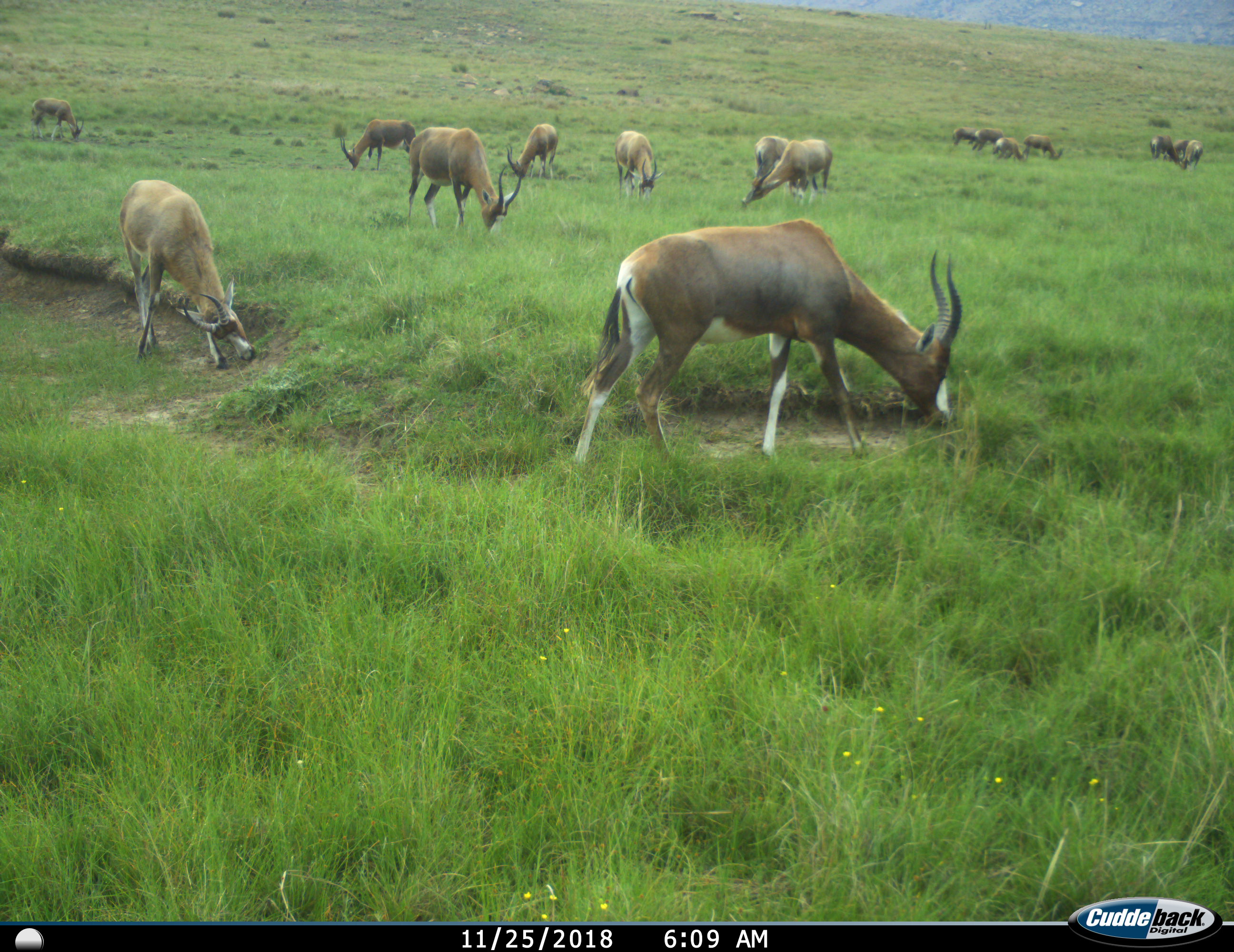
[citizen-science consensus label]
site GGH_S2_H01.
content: unidentified animal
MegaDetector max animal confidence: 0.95